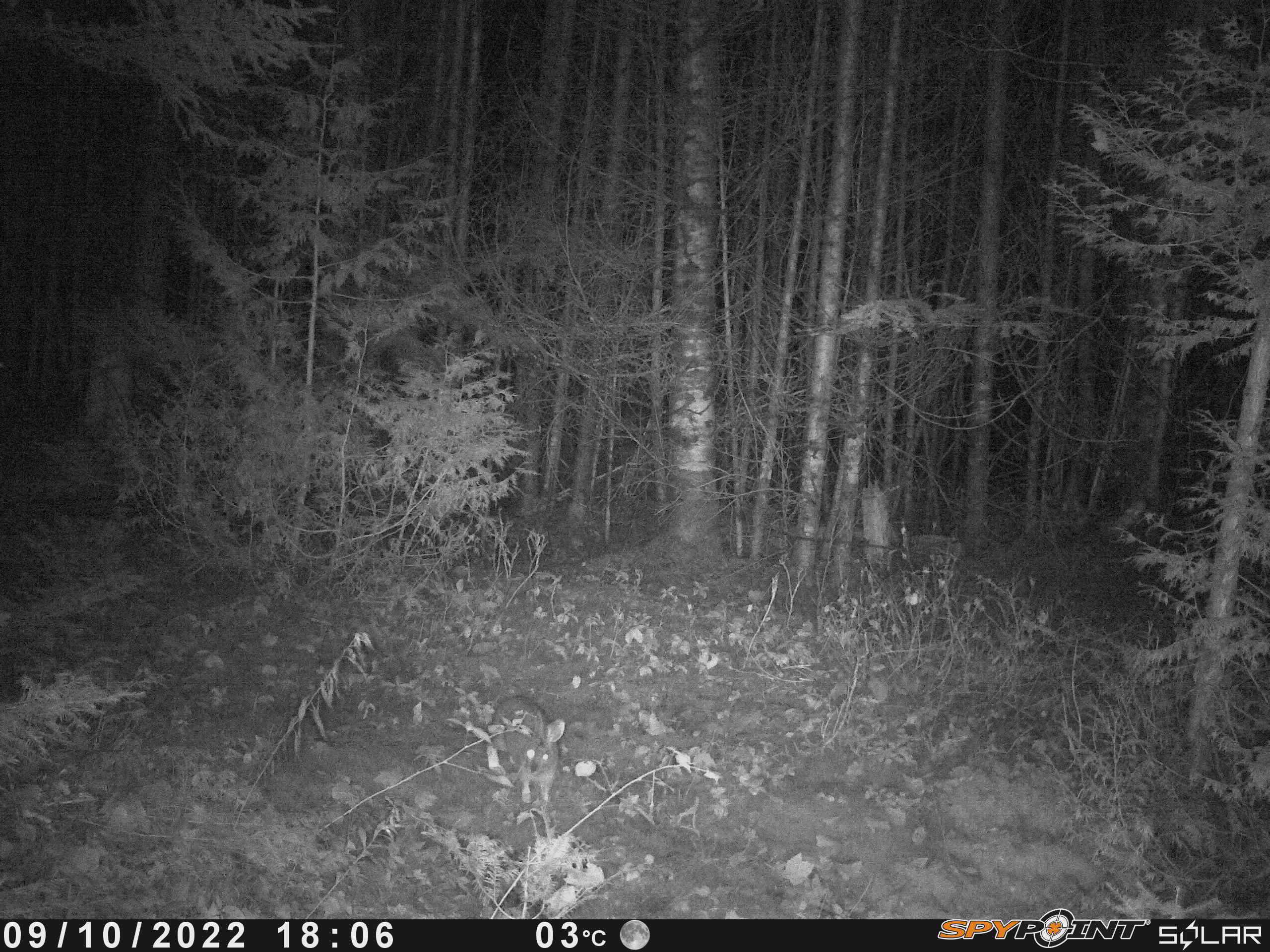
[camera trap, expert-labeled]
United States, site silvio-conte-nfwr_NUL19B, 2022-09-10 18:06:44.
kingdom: Animalia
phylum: Chordata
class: Mammalia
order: Lagomorpha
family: Leporidae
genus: Lepus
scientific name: Lepus americanus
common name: snowshoe hare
Snowshoe hare (Lepus americanus).